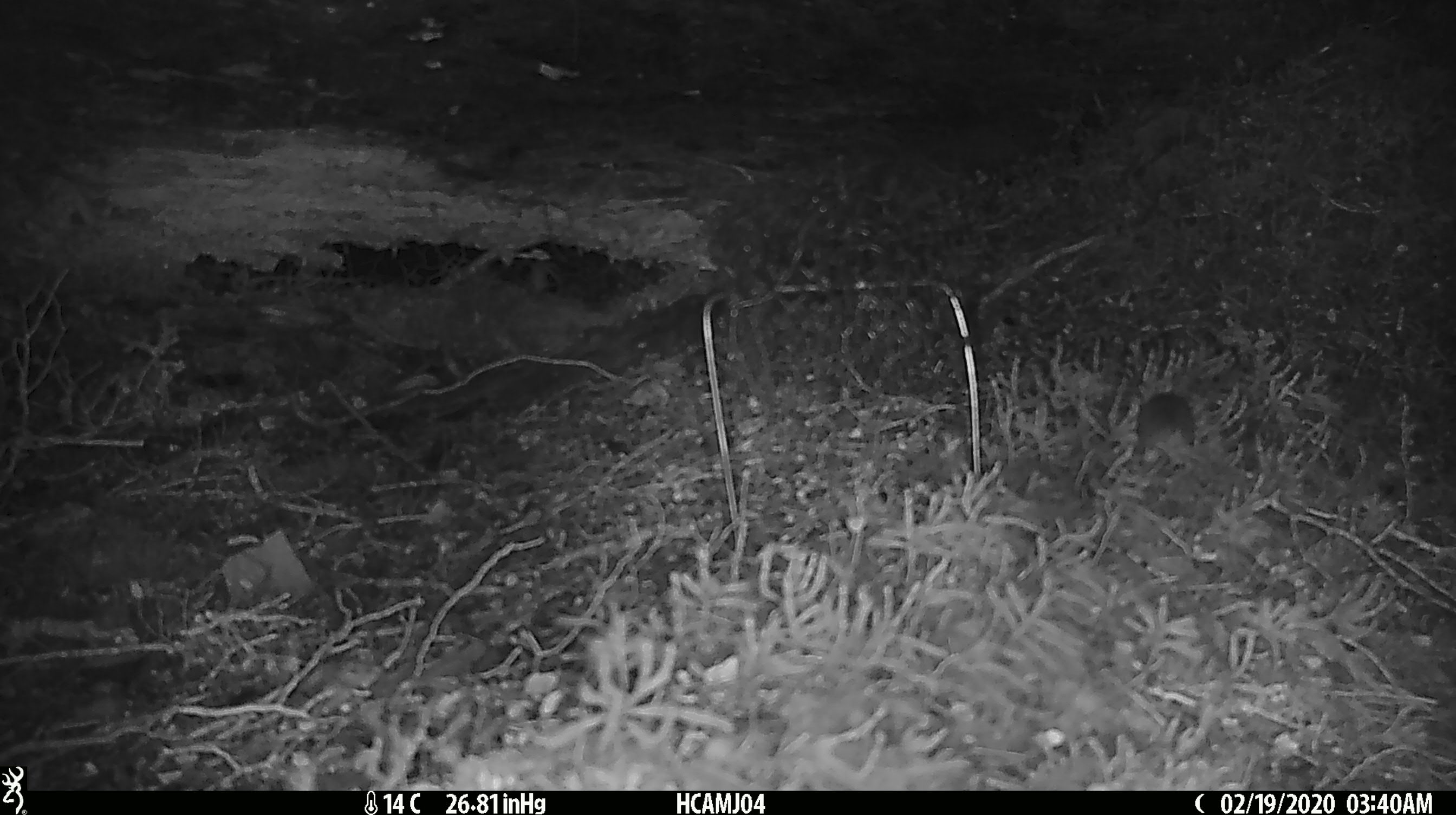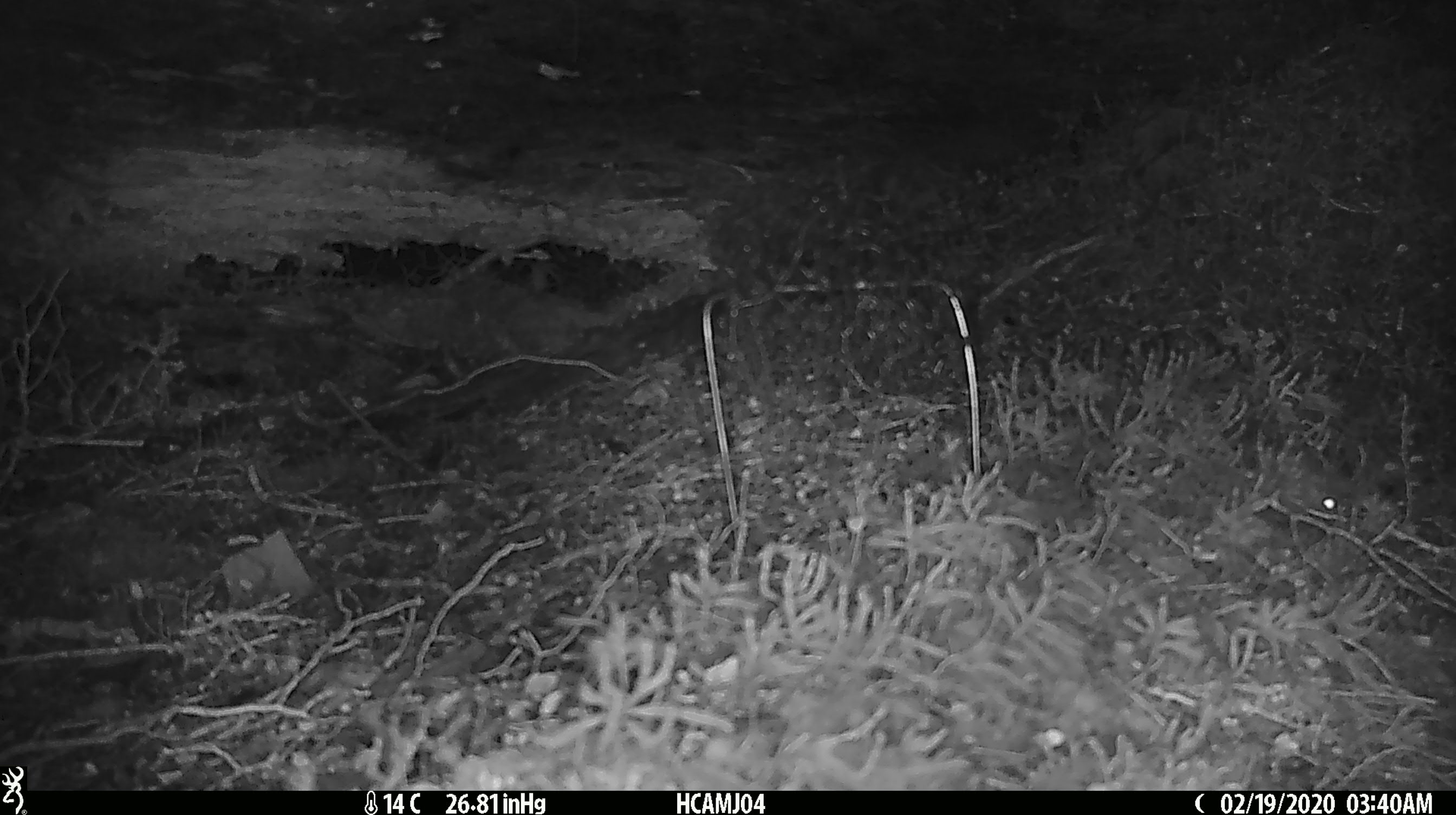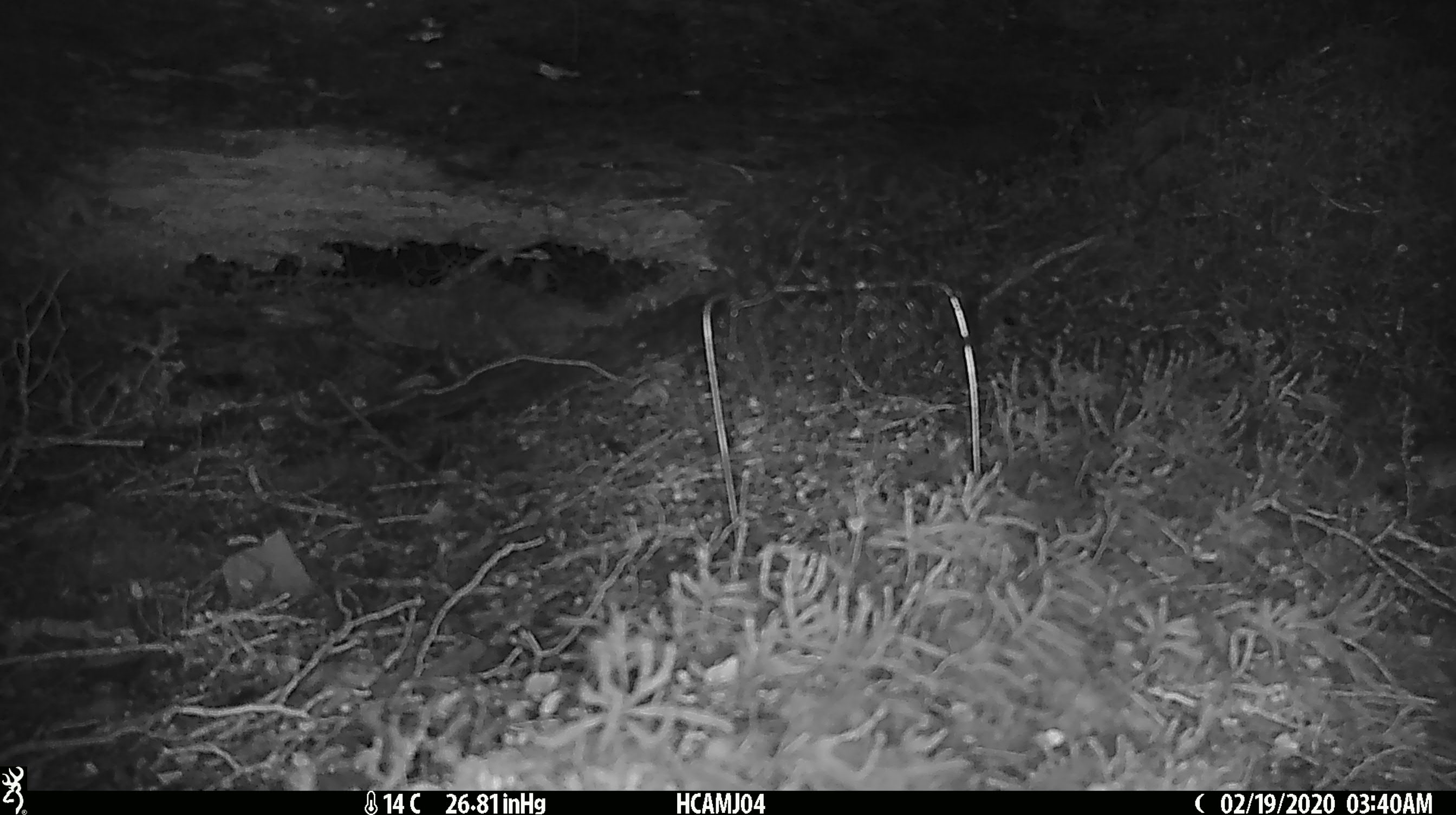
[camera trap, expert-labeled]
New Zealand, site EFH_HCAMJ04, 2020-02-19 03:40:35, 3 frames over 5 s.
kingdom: Animalia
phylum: Chordata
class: Mammalia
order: Rodentia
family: Muridae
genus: Mus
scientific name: Mus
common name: mouse